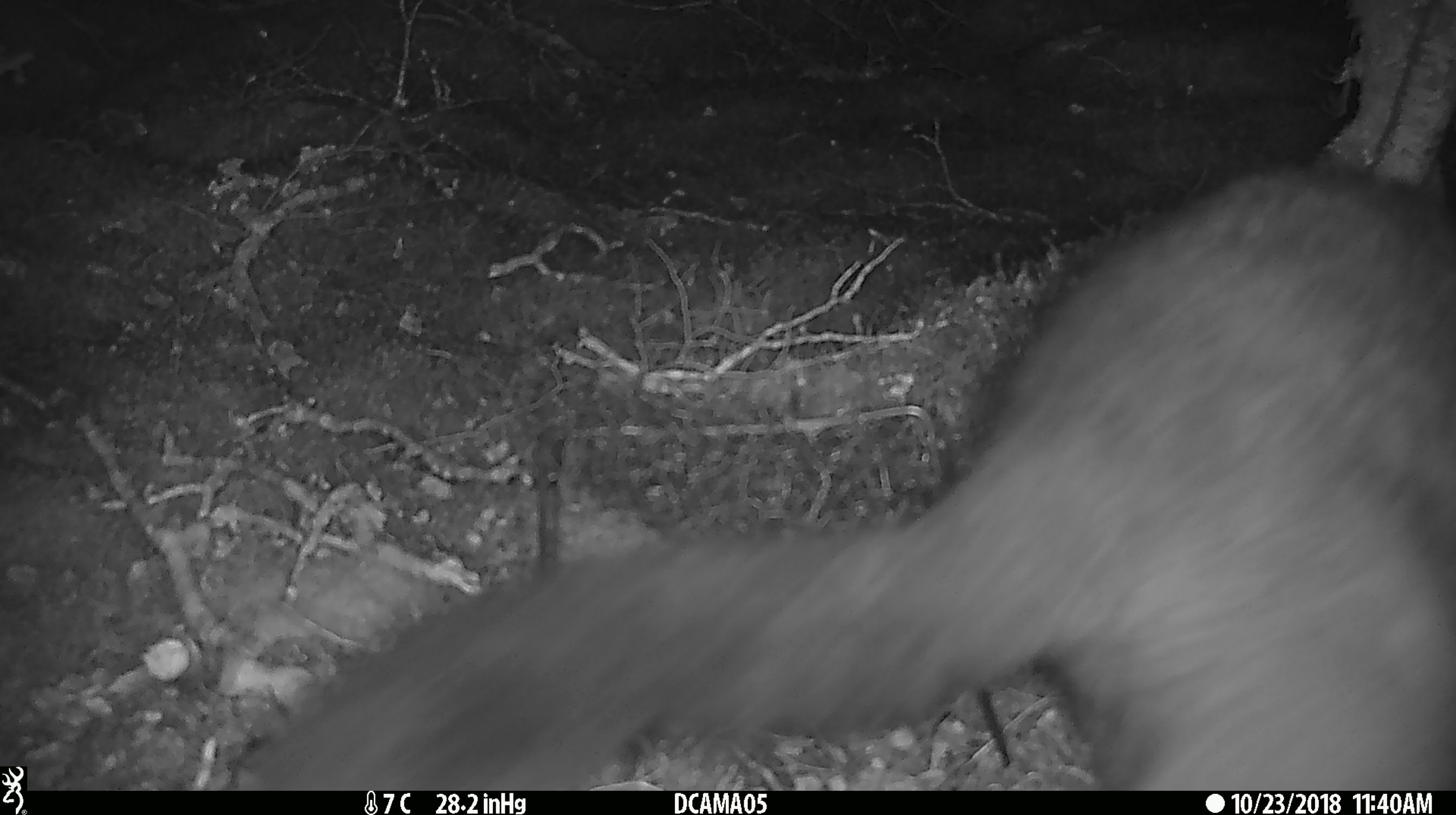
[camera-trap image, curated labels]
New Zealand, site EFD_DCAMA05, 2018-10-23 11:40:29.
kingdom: Animalia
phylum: Chordata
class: Mammalia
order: Diprotodontia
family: Phalangeridae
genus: Trichosurus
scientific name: Trichosurus vulpecula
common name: common brushtail possum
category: possum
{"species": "possum (common brushtail possum) (Trichosurus vulpecula)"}